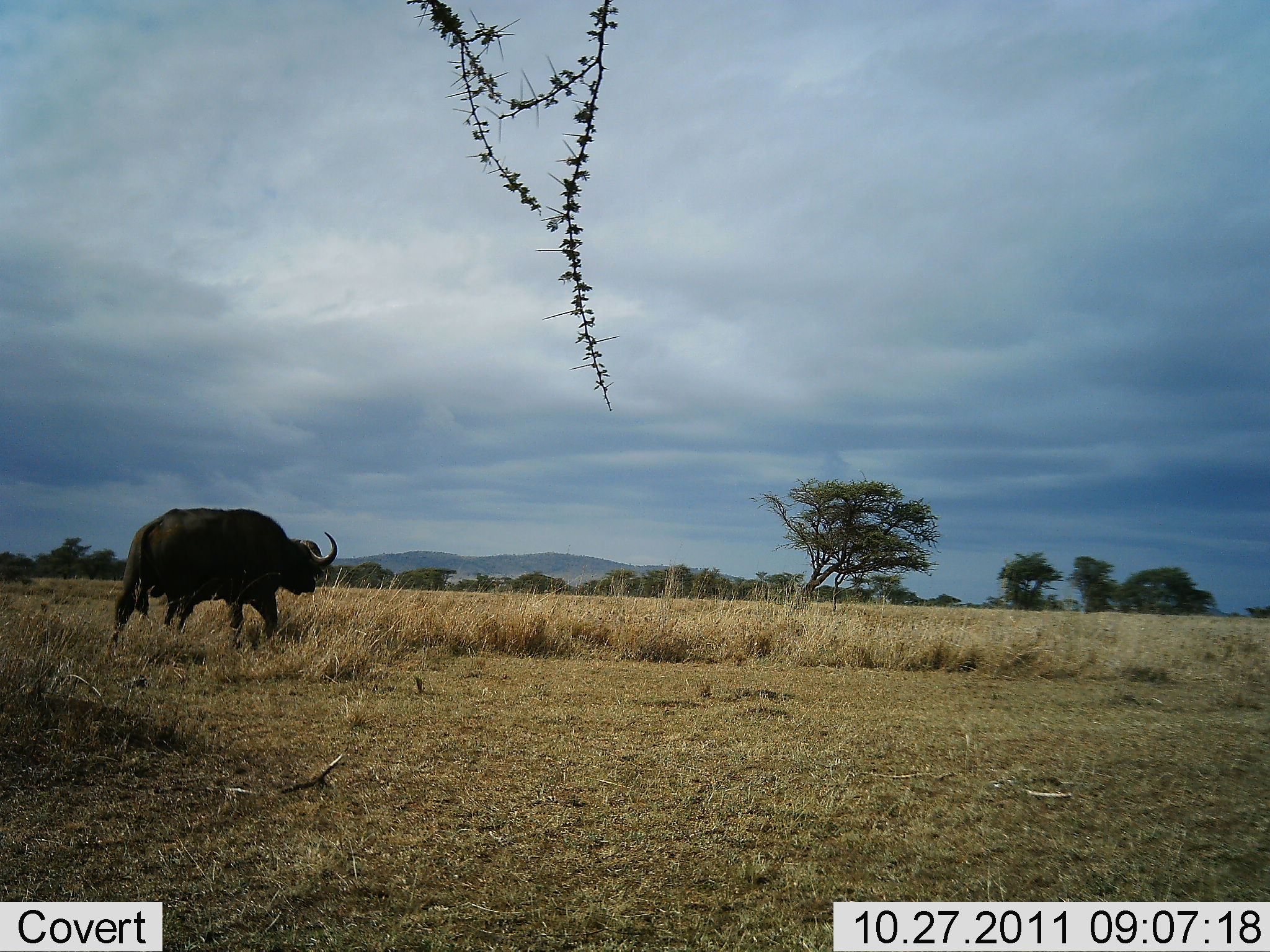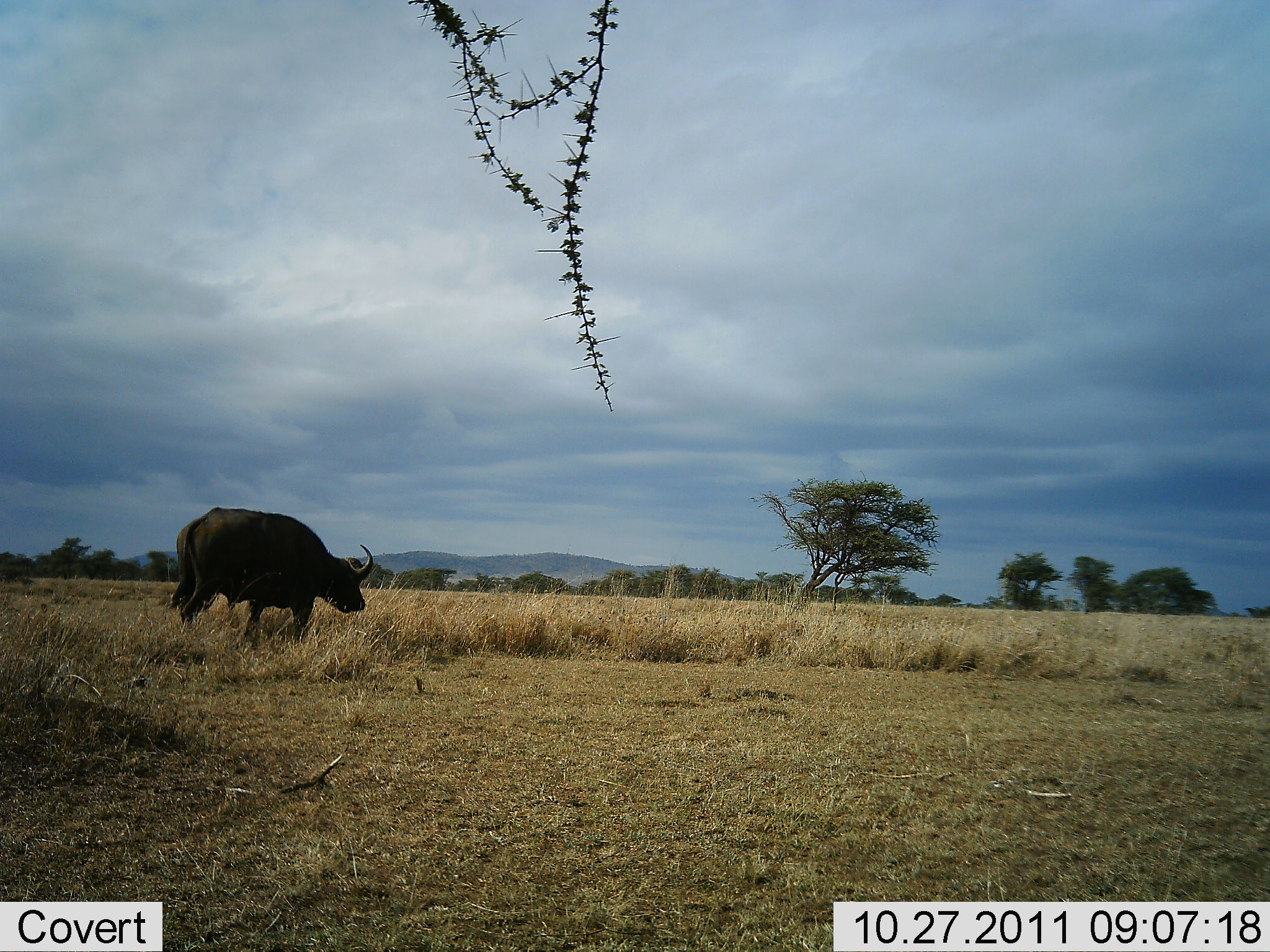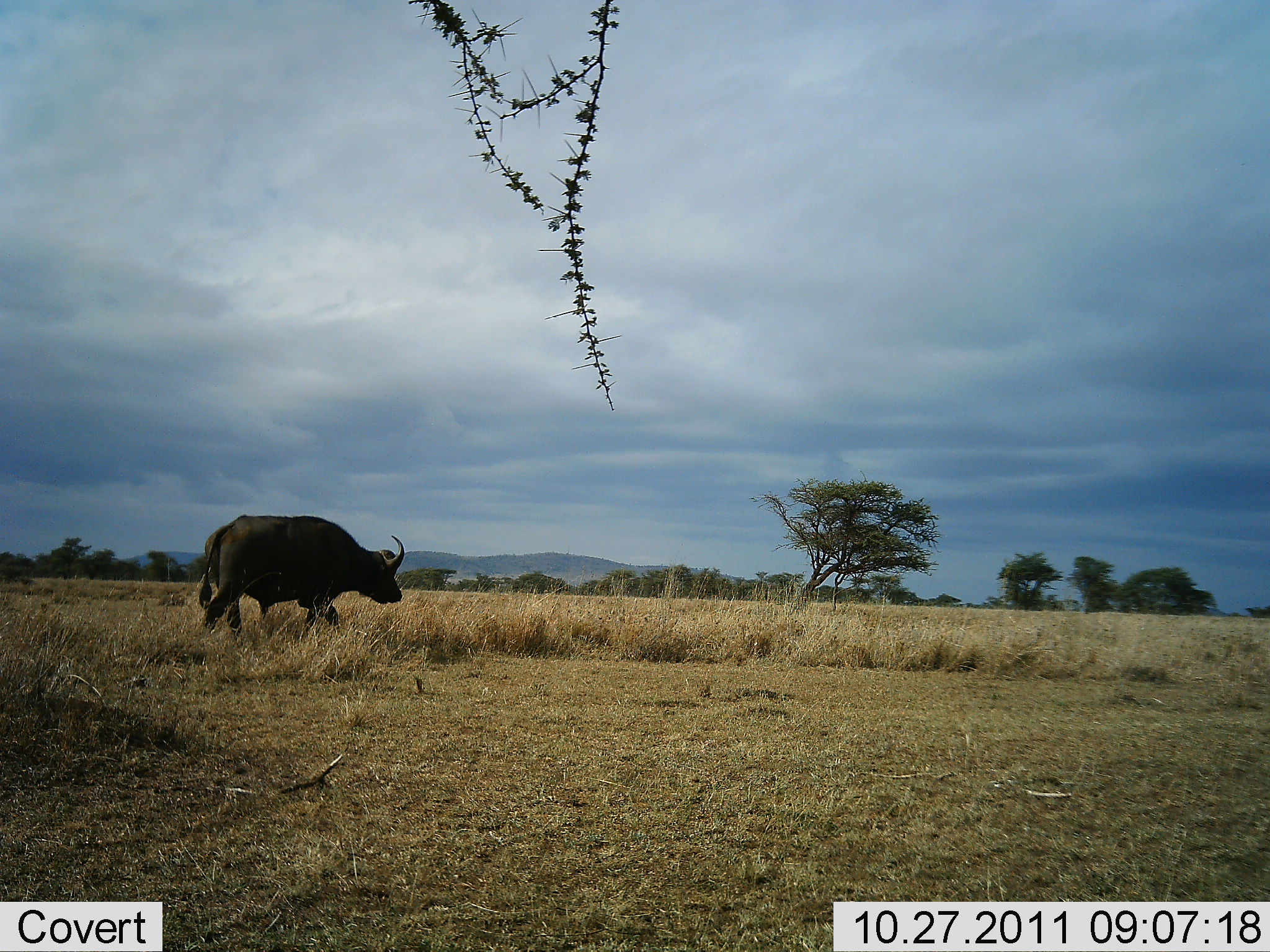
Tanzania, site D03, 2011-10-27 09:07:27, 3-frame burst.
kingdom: Animalia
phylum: Chordata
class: Mammalia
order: Artiodactyla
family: Bovidae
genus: Syncerus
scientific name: Syncerus caffer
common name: cape buffalo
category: buffalo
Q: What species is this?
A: Buffalo (cape buffalo) (Syncerus caffer).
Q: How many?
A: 1.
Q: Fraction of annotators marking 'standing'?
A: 0%.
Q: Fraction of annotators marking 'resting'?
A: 0%.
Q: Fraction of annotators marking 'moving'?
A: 100%.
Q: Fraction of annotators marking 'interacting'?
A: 0%.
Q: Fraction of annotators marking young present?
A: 0%.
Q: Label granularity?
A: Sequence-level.